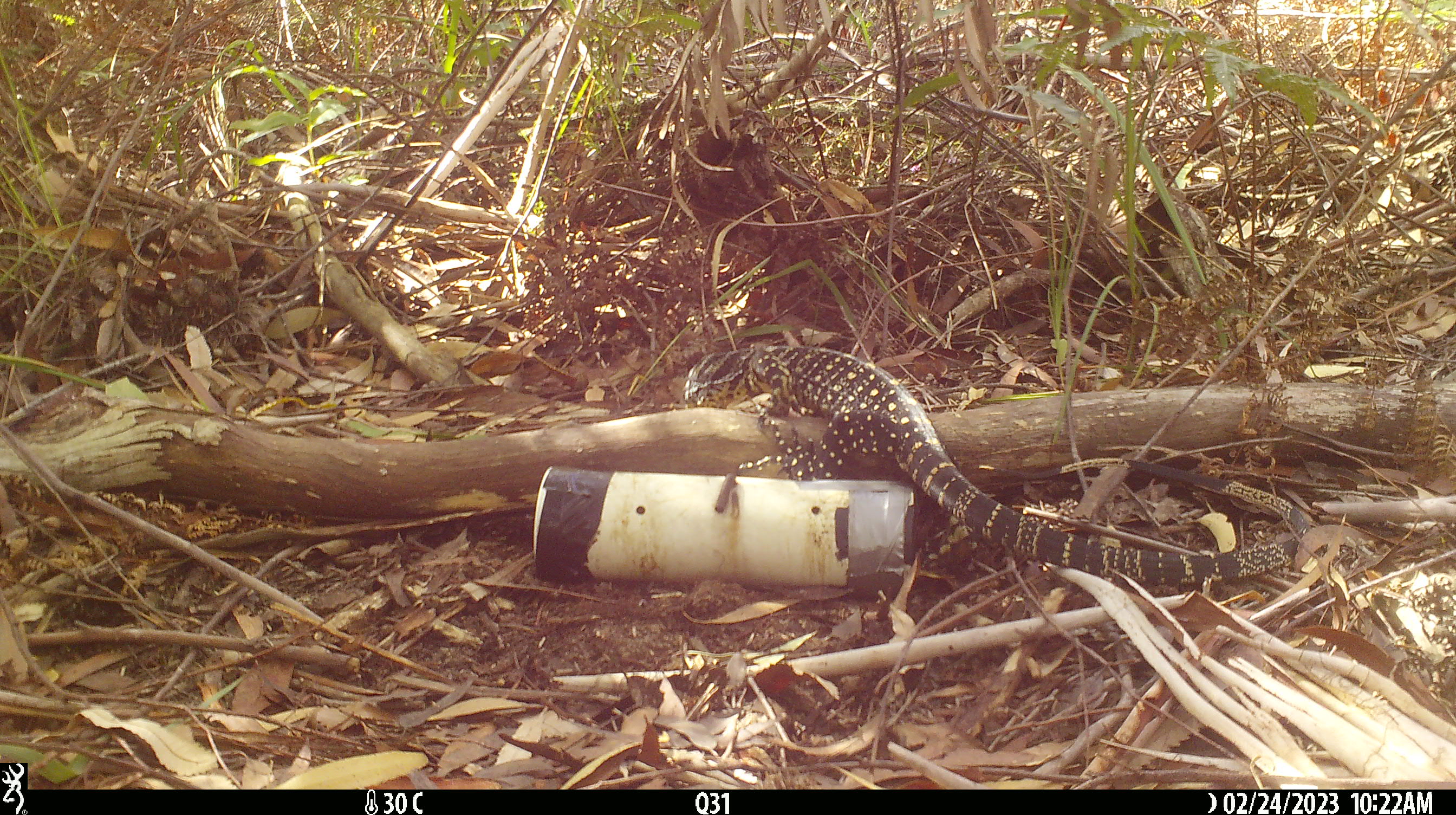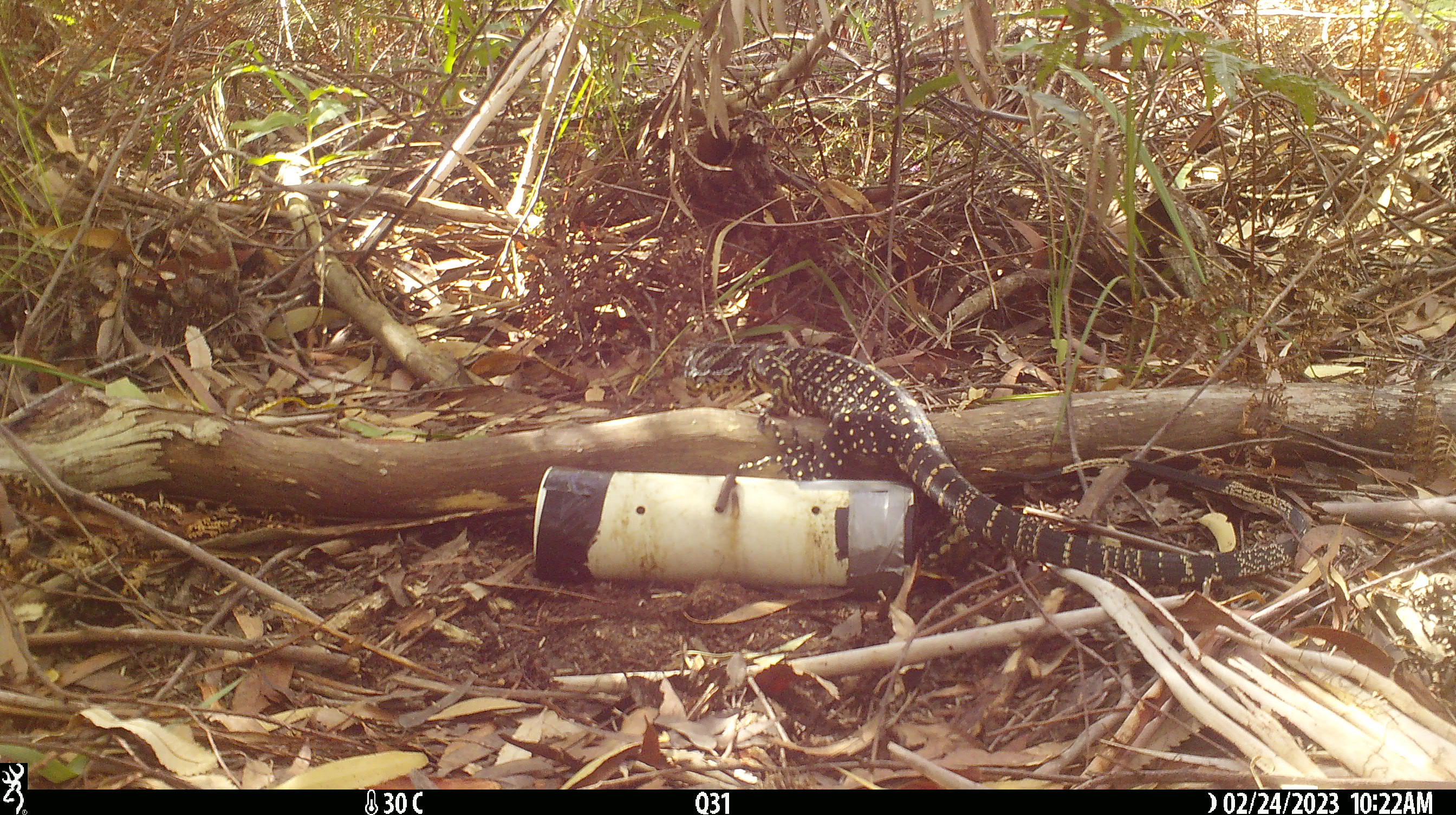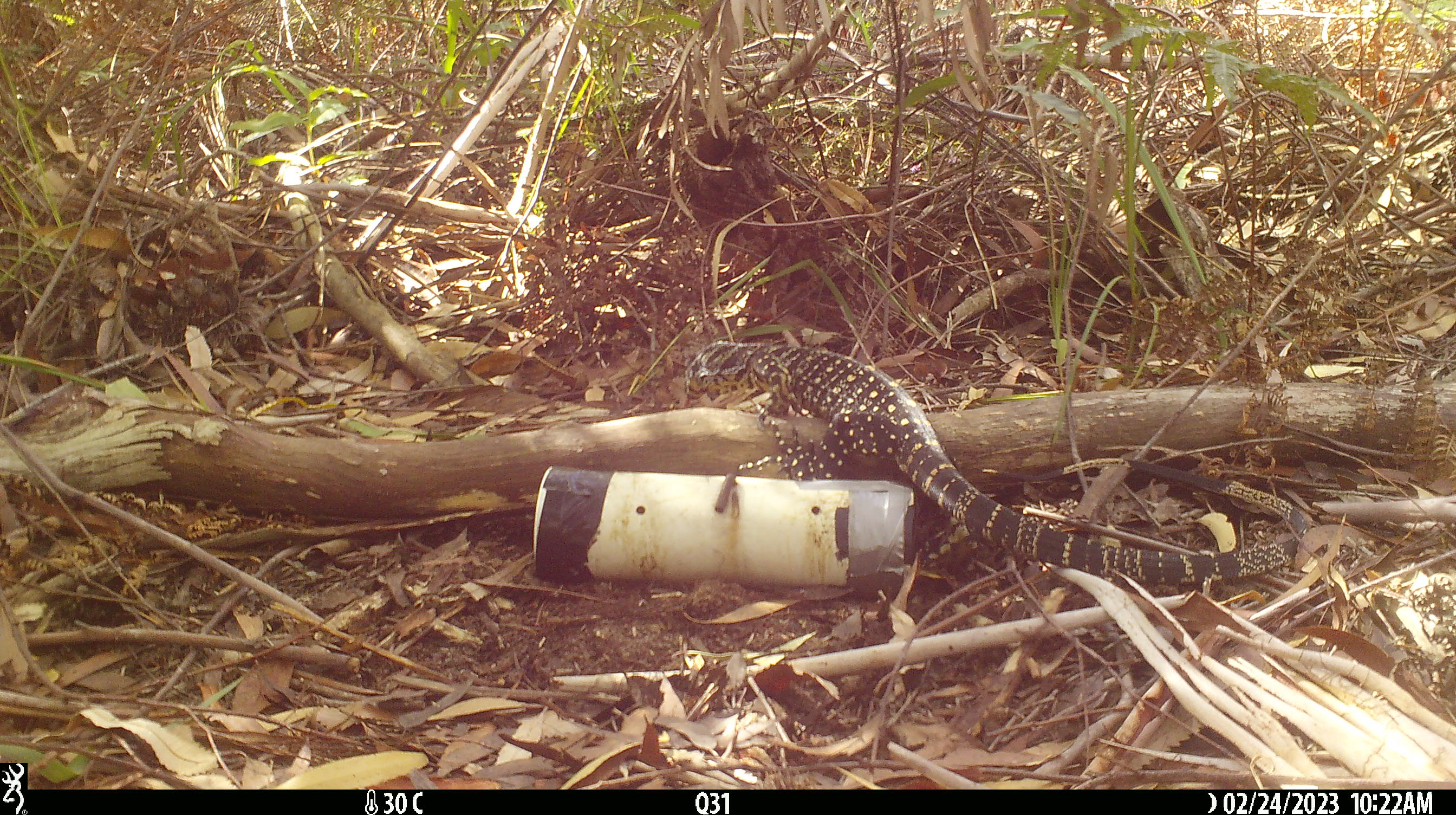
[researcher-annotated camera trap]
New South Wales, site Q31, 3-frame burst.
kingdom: Animalia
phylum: Chordata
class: Reptilia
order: Squamata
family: Varanidae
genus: Varanus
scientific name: Varanus varius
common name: lace monitor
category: goanna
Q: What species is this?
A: Goanna (lace monitor) (Varanus varius).